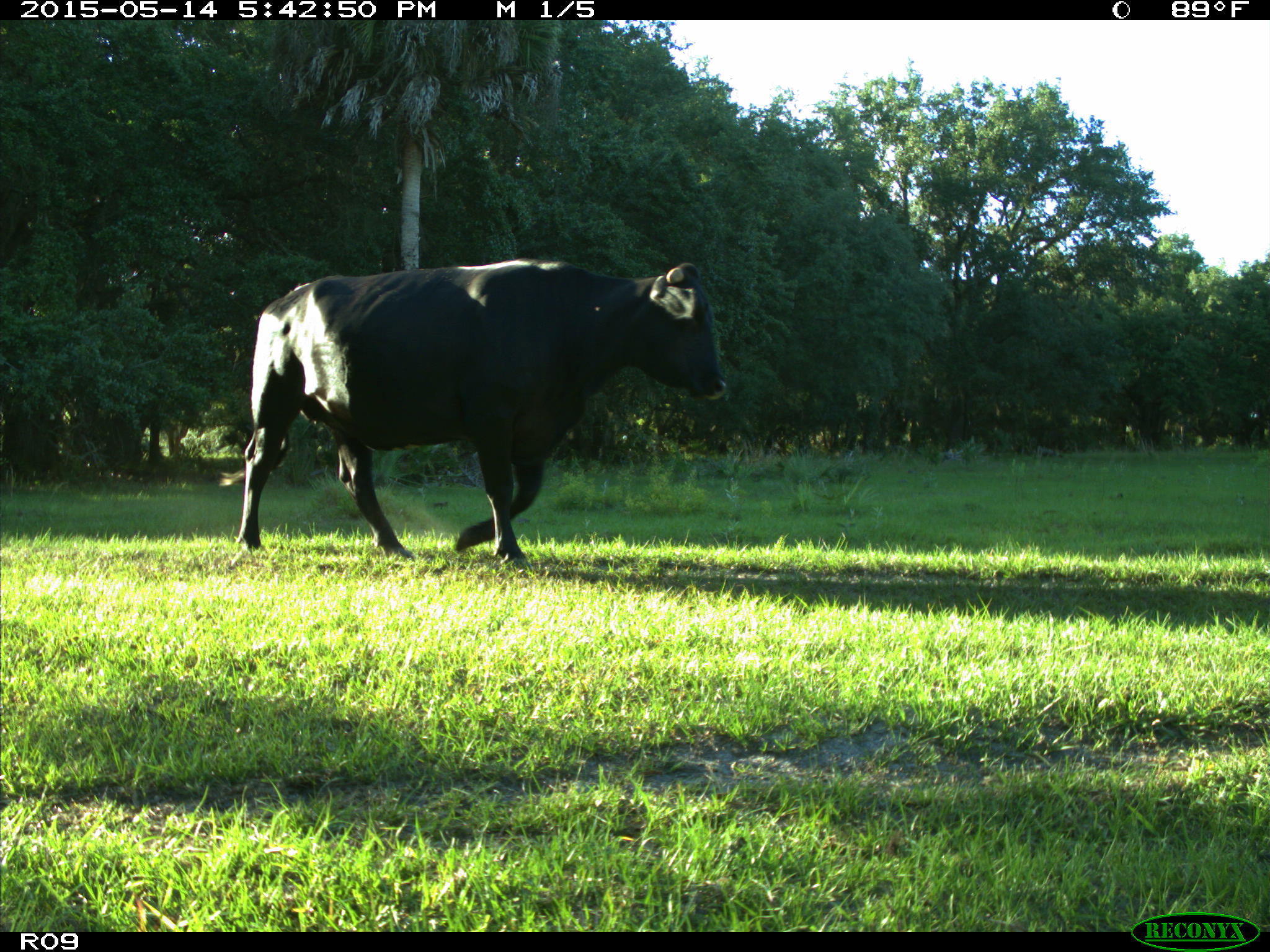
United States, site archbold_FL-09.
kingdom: Animalia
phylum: Chordata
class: Mammalia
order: Artiodactyla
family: Bovidae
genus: Bos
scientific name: Bos taurus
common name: domestic cow